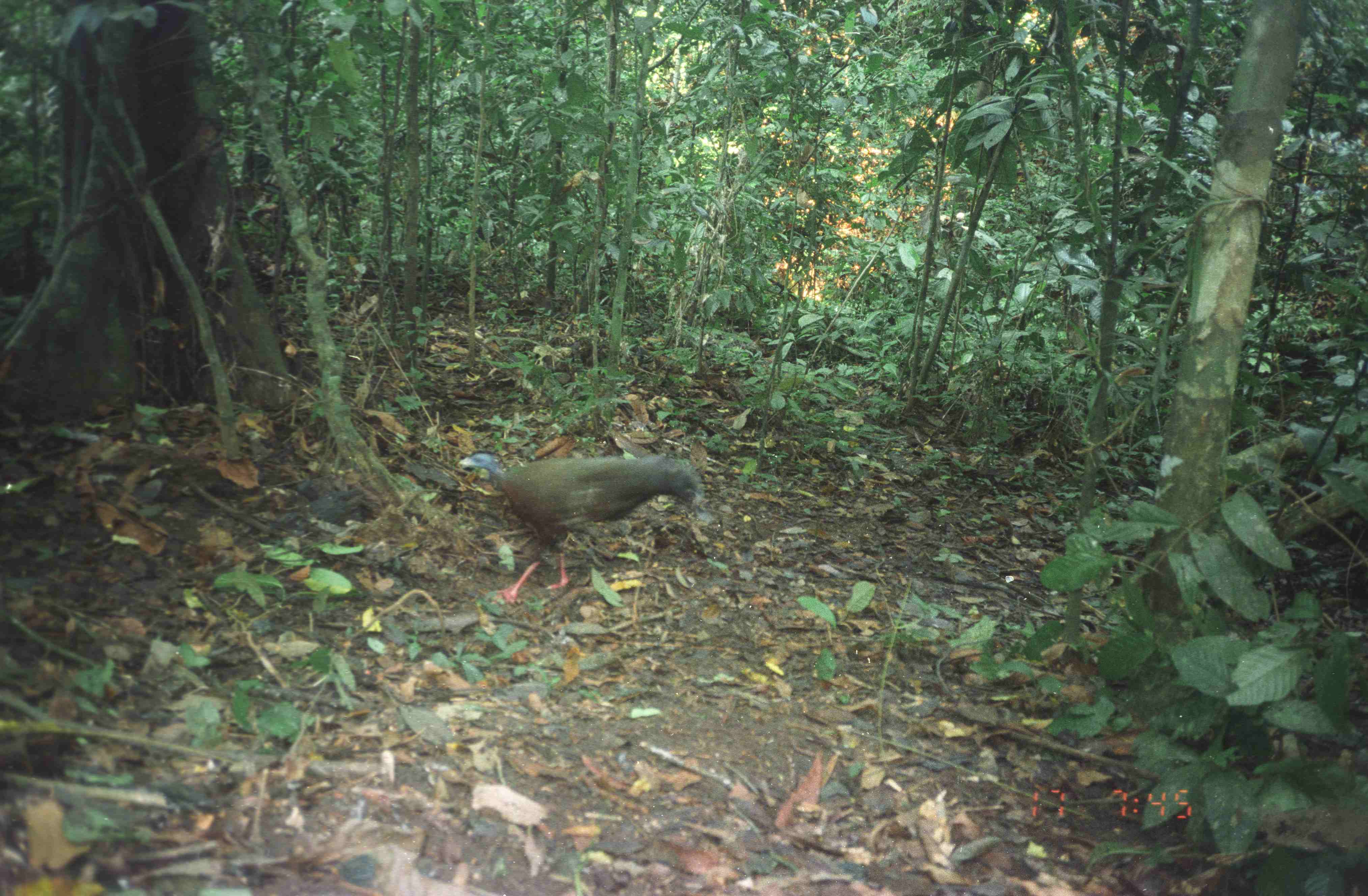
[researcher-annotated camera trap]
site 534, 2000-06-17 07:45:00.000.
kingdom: Animalia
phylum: Chordata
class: Aves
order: Galliformes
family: Phasianidae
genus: Argusianus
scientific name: Argusianus argus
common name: great argus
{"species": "Argusianus argus (great argus)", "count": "1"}